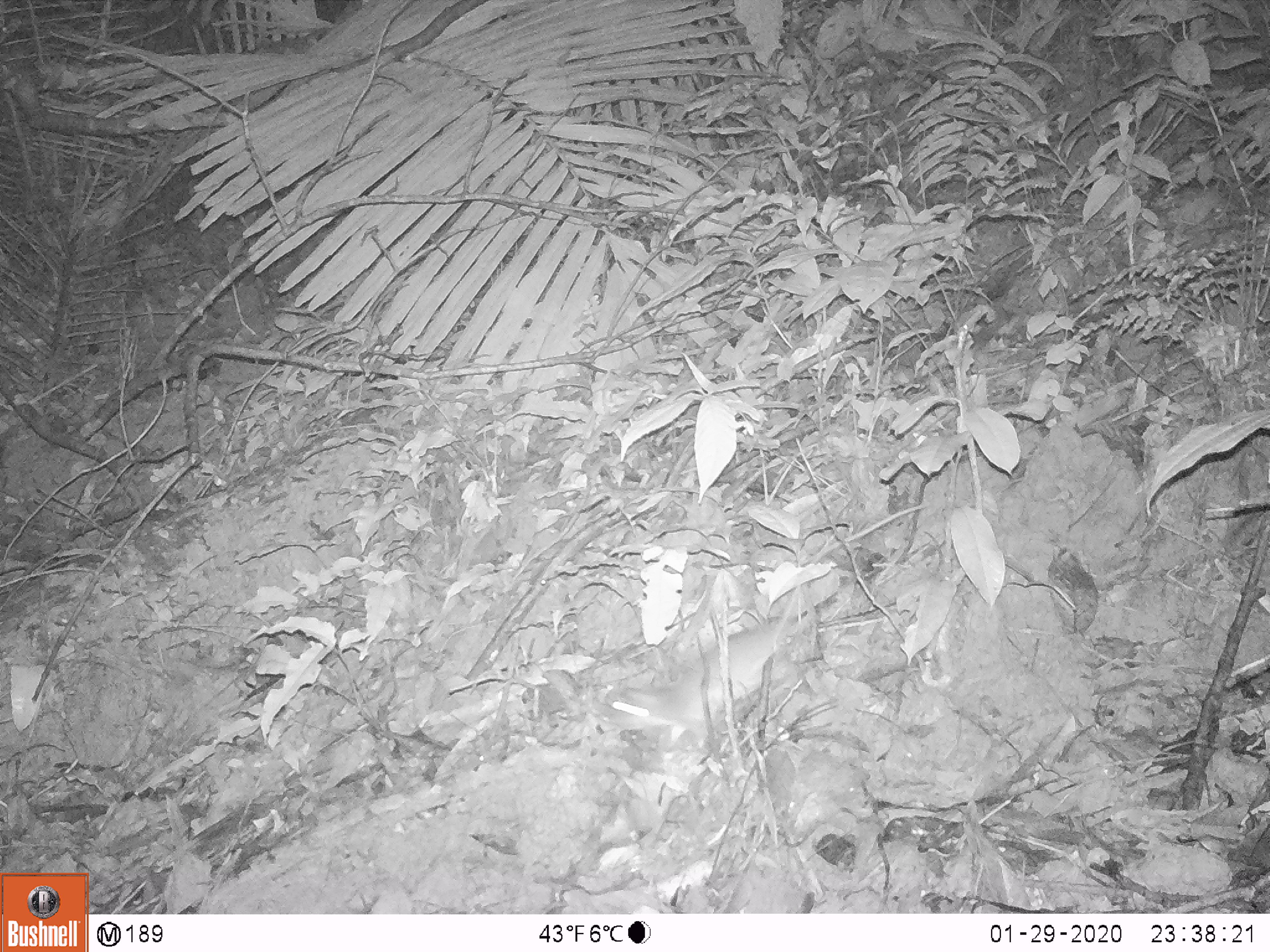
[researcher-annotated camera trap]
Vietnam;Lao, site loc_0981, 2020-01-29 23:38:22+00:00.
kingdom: Animalia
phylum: Chordata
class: Mammalia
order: Rodentia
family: Muridae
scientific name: Muridae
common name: old-world mice and rats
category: unidentified murid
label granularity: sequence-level